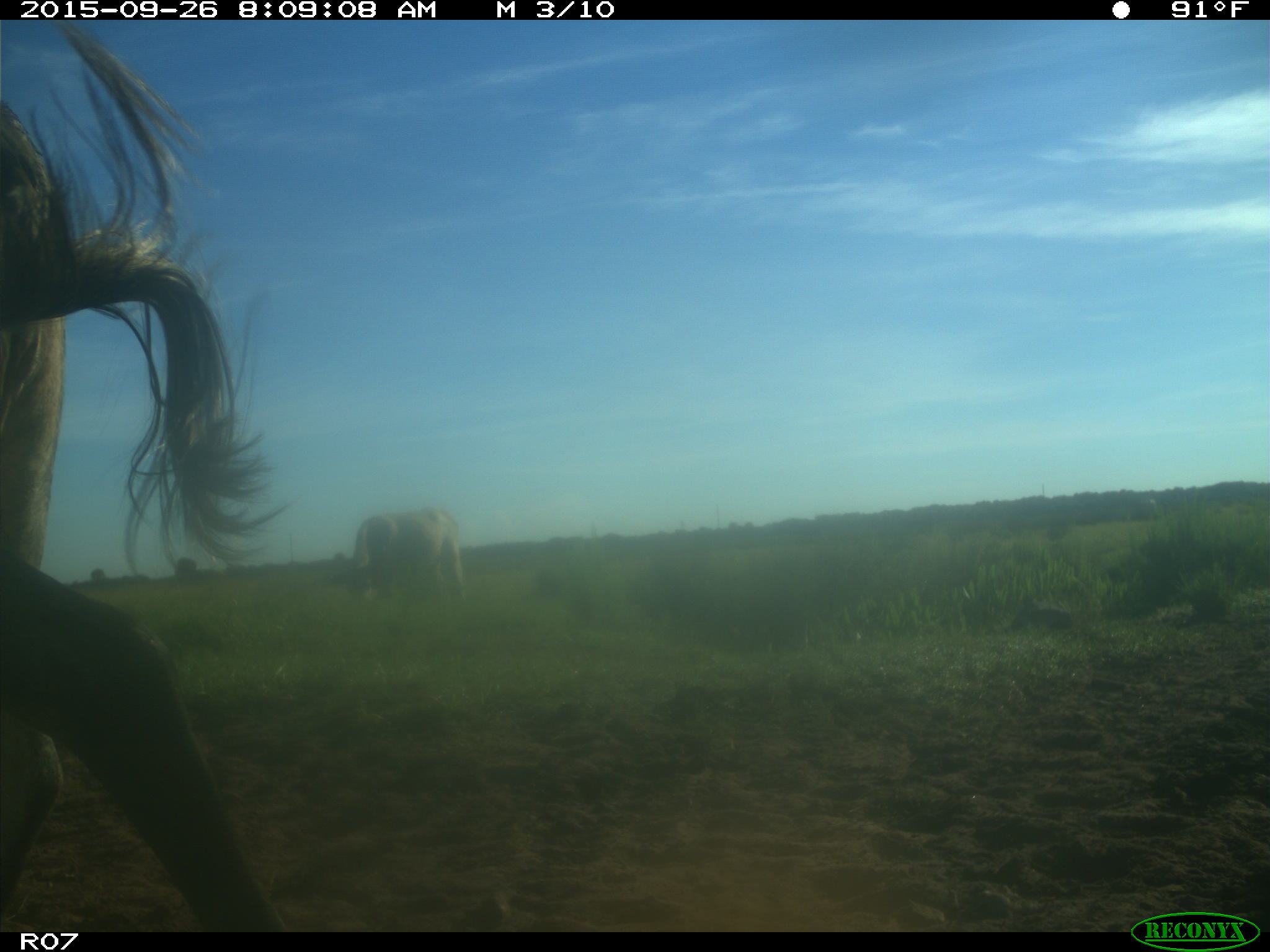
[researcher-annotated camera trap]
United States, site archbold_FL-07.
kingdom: Animalia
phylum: Chordata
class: Mammalia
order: Artiodactyla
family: Bovidae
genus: Bos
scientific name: Bos taurus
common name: domestic cow